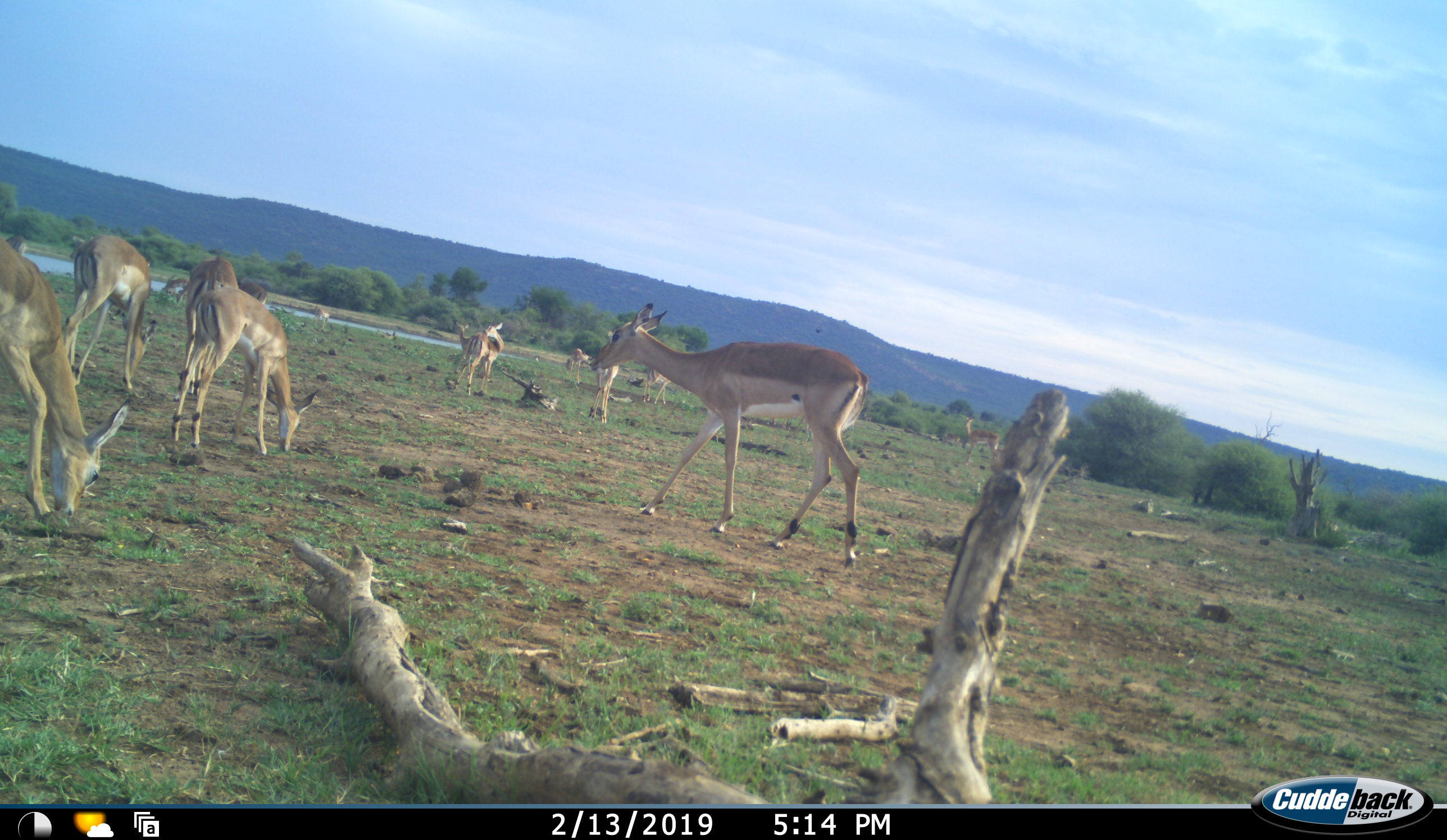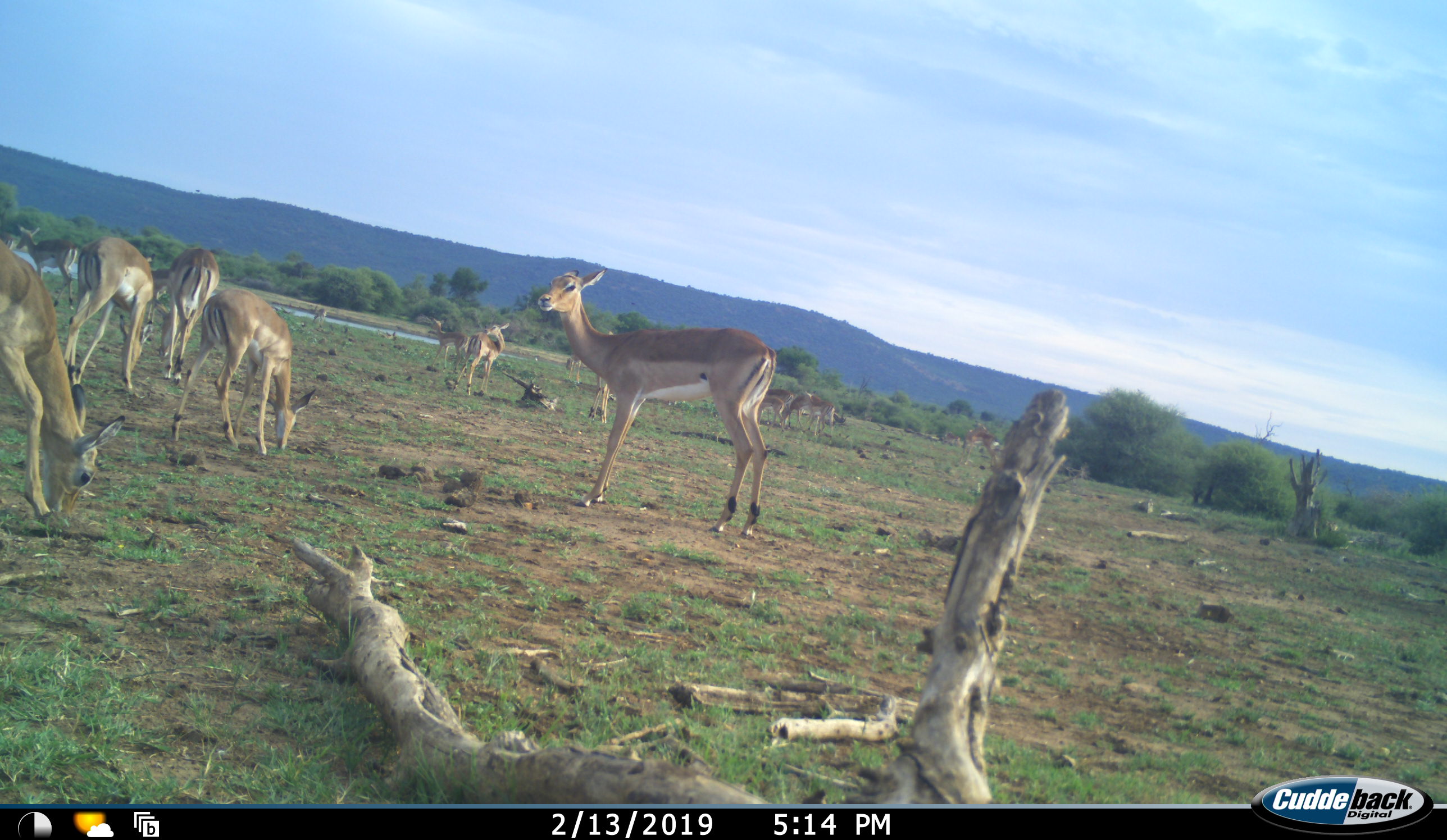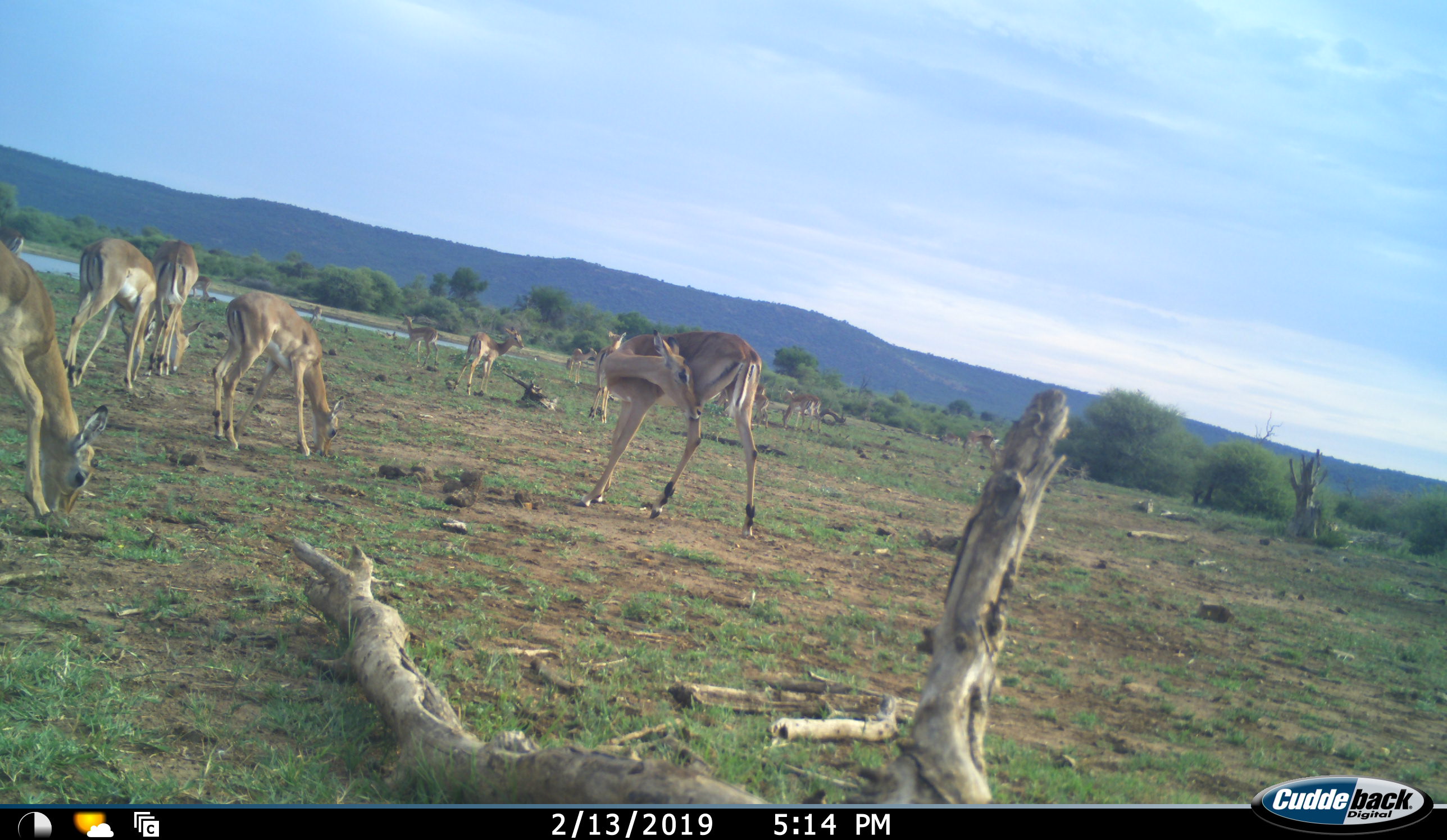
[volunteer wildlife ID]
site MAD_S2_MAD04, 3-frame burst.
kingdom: Animalia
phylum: Chordata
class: Mammalia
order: Artiodactyla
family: Bovidae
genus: Aepyceros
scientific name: Aepyceros melampus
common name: impala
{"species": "impala (Aepyceros melampus)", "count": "11-50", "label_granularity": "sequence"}